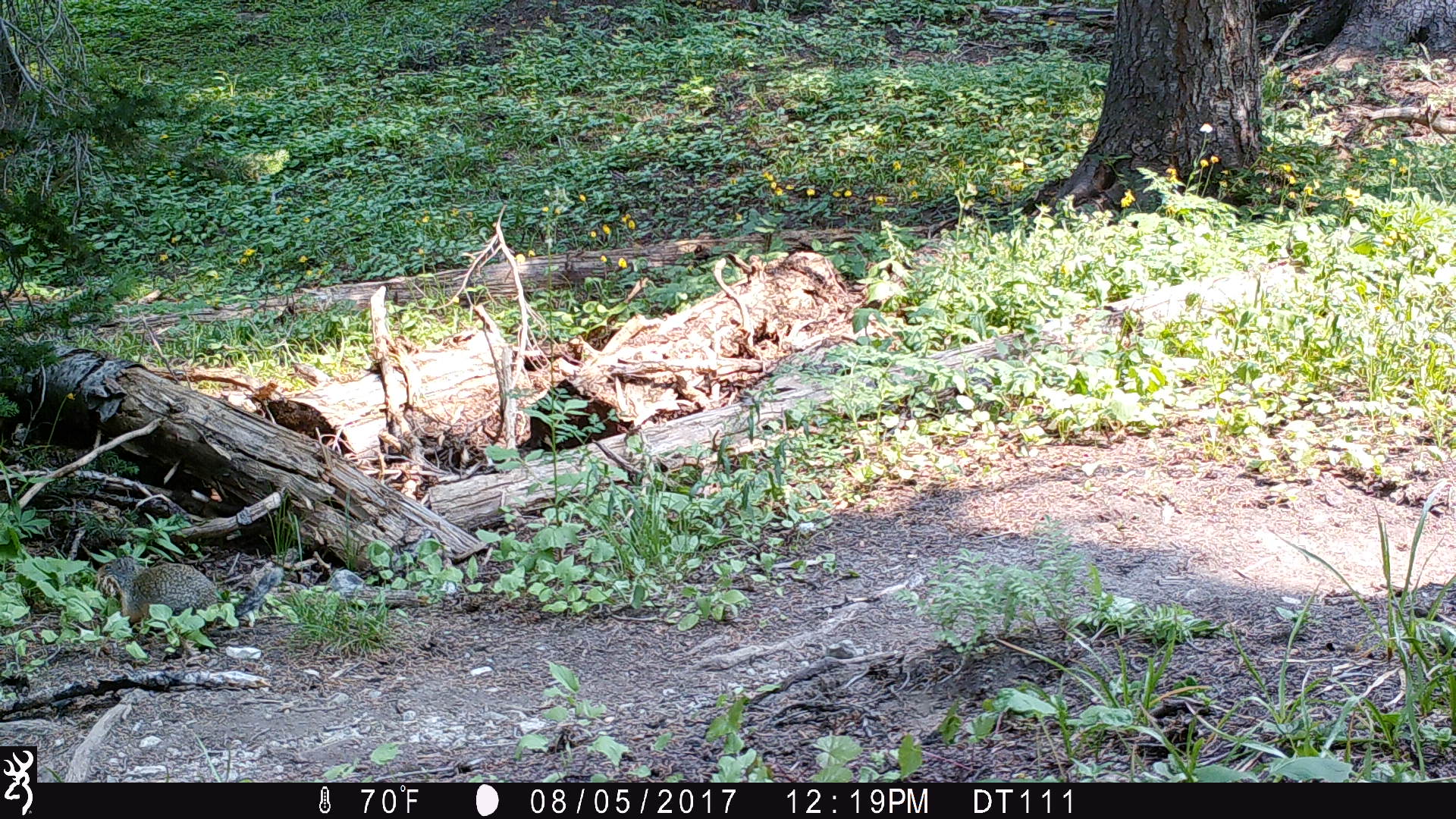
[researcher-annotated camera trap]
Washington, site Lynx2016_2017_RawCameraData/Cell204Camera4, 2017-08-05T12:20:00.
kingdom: Animalia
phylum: Chordata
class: Mammalia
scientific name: Mammalia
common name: small mammal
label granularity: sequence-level